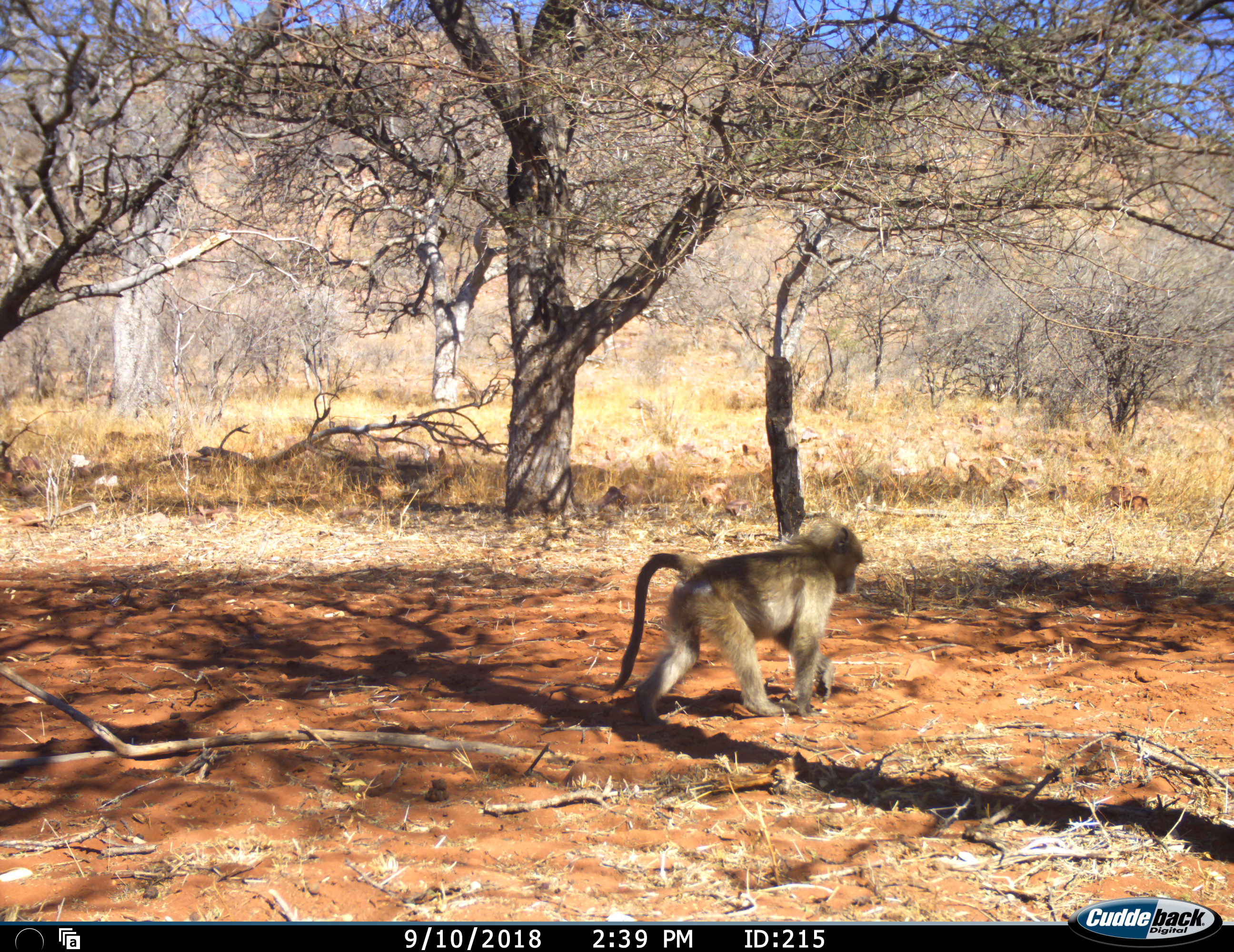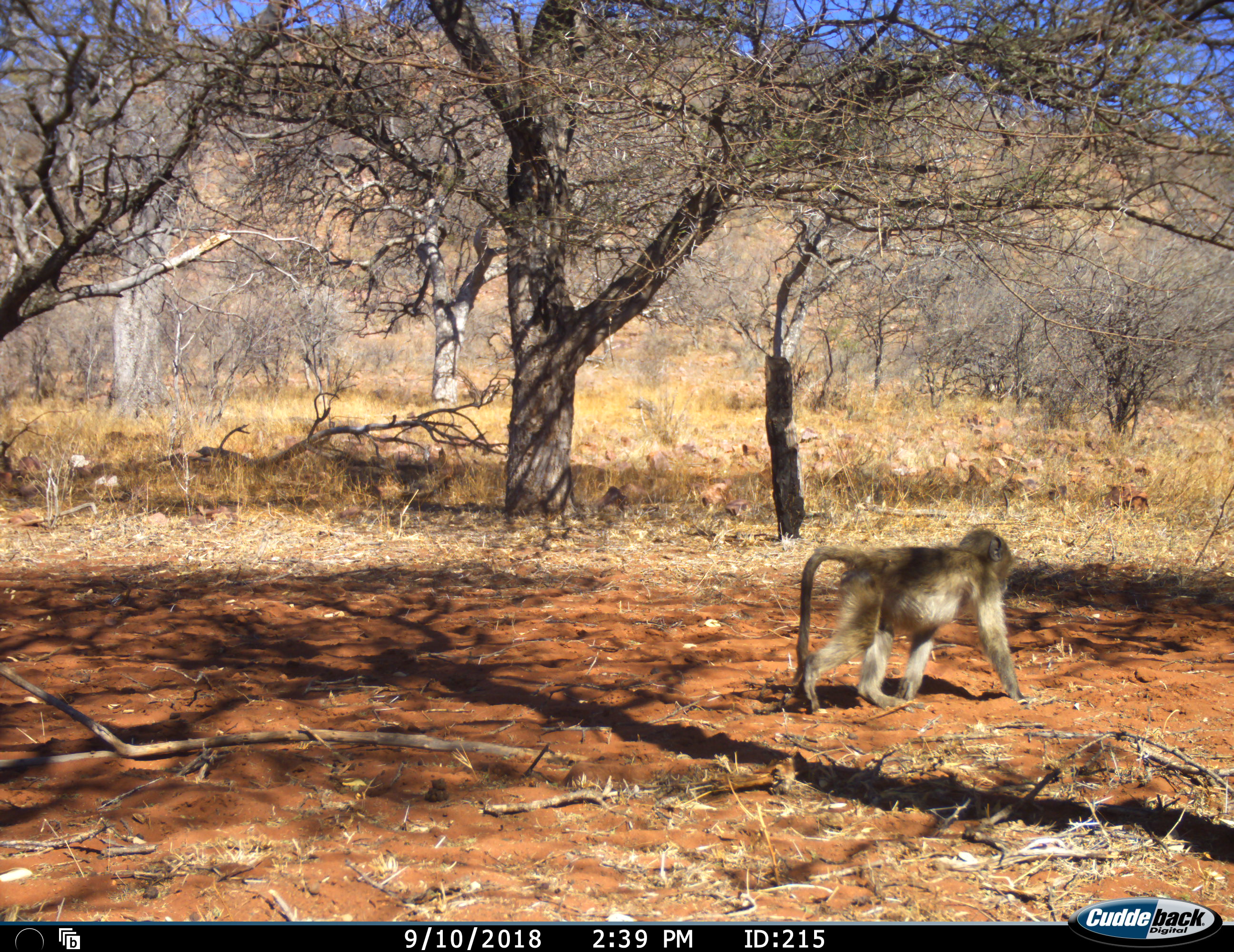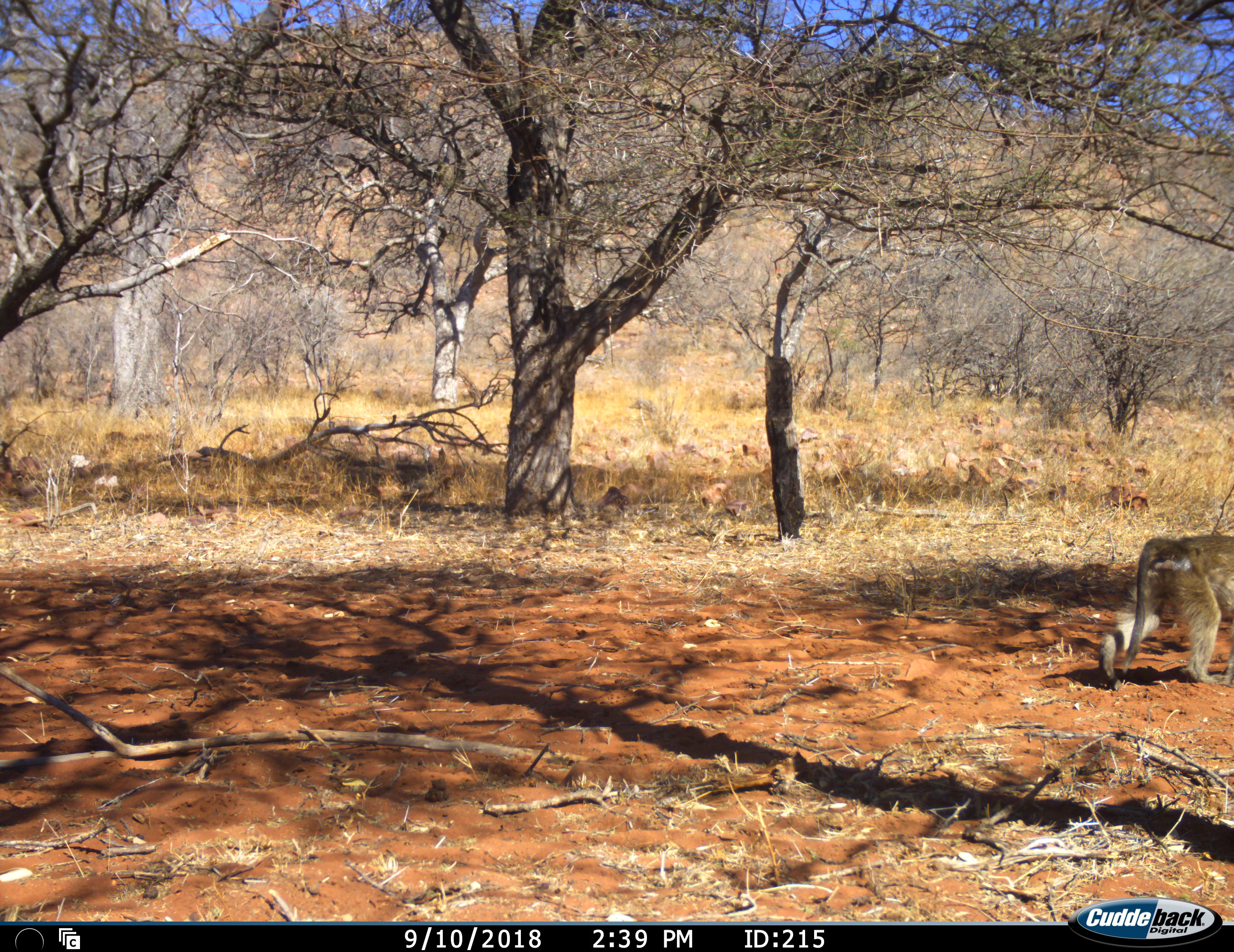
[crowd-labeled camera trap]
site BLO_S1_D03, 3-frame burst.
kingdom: Animalia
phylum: Chordata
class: Mammalia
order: Primates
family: Cercopithecidae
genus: Papio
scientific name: Papio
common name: baboon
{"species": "baboon (Papio)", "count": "1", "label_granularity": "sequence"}